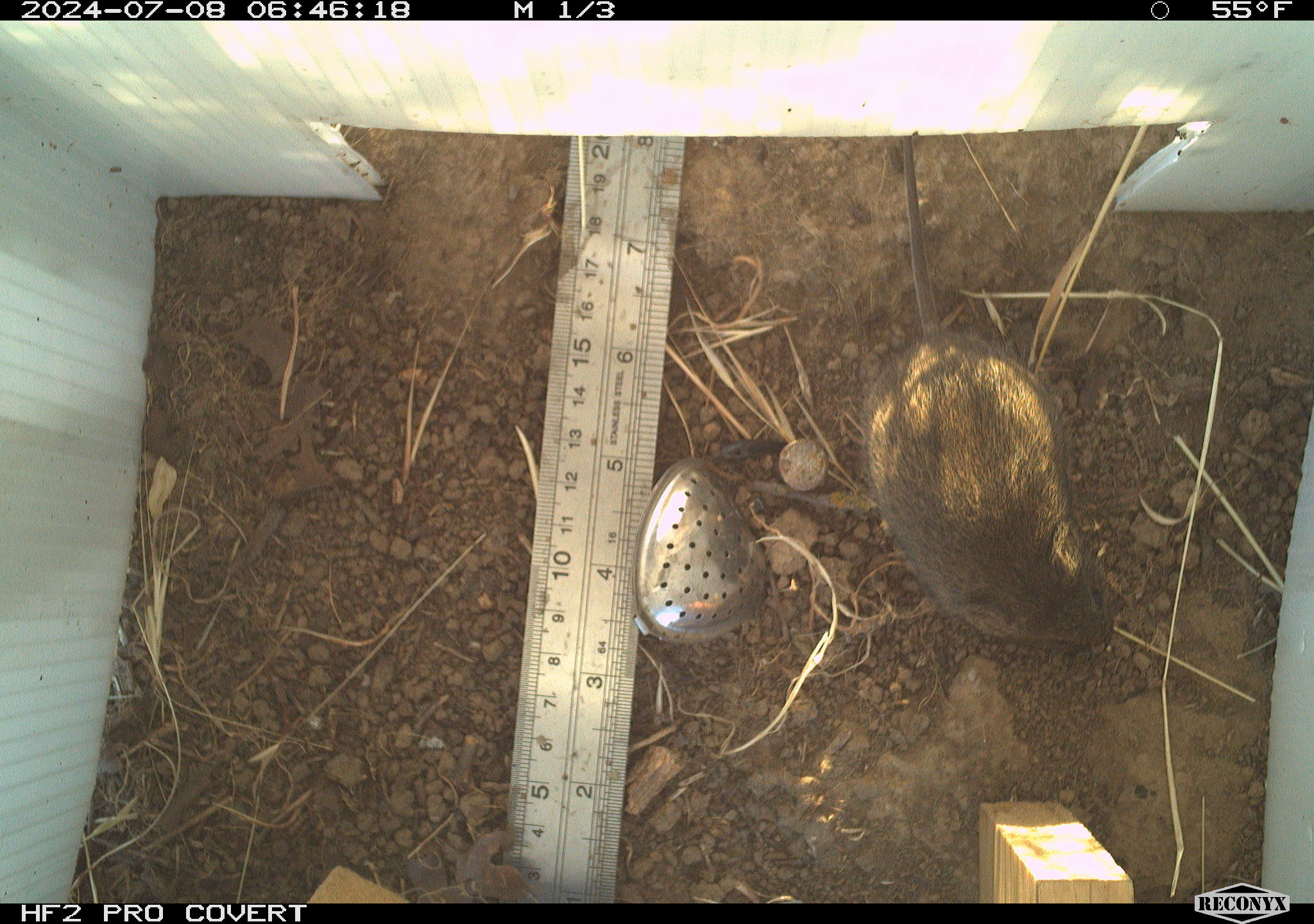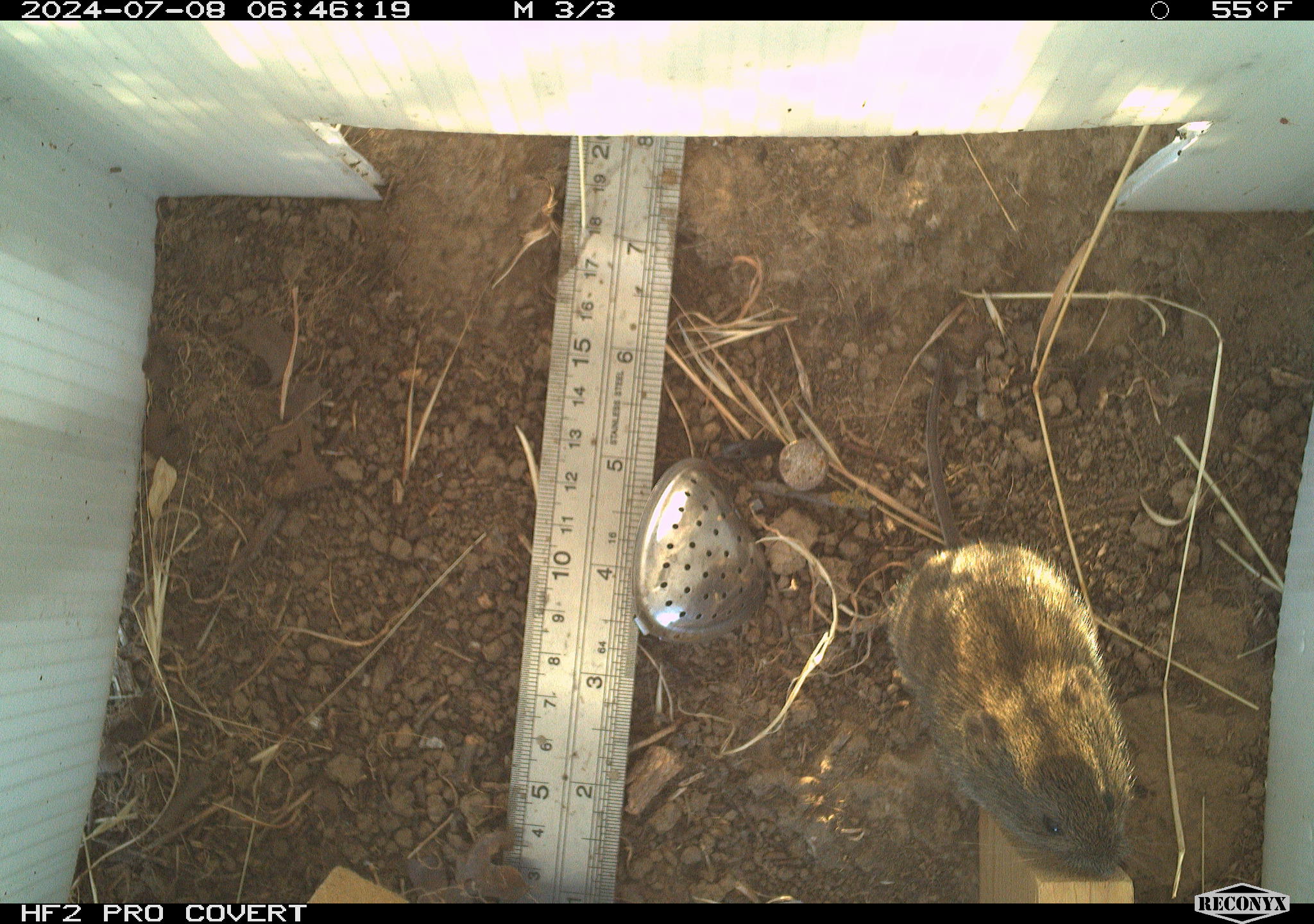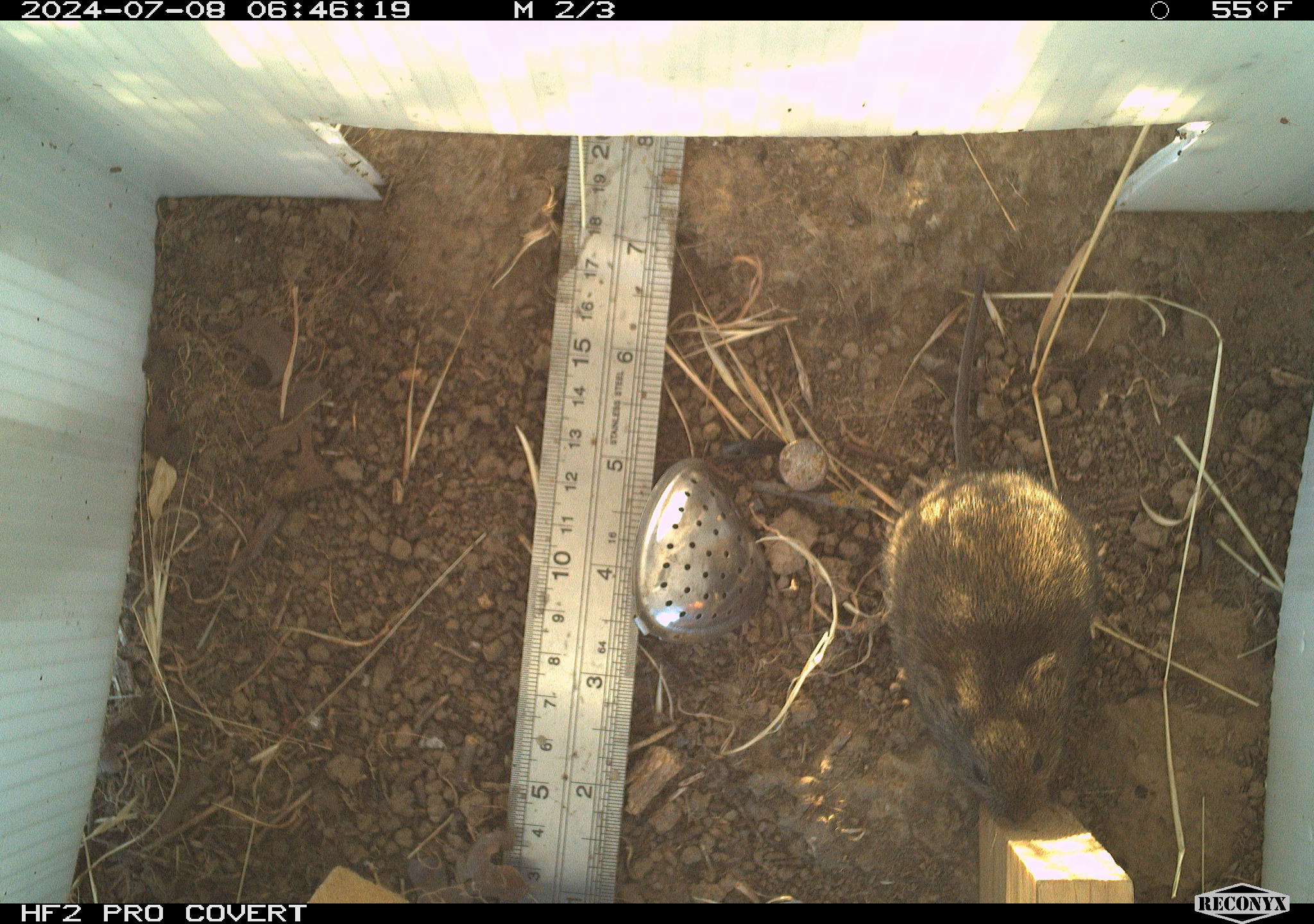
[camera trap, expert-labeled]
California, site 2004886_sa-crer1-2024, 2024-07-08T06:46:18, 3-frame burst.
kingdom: Animalia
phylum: Chordata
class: Mammalia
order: Rodentia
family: Cricetidae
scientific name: Arvicolinae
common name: voles, lemmings, and muskrats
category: arvicolinae subfamily